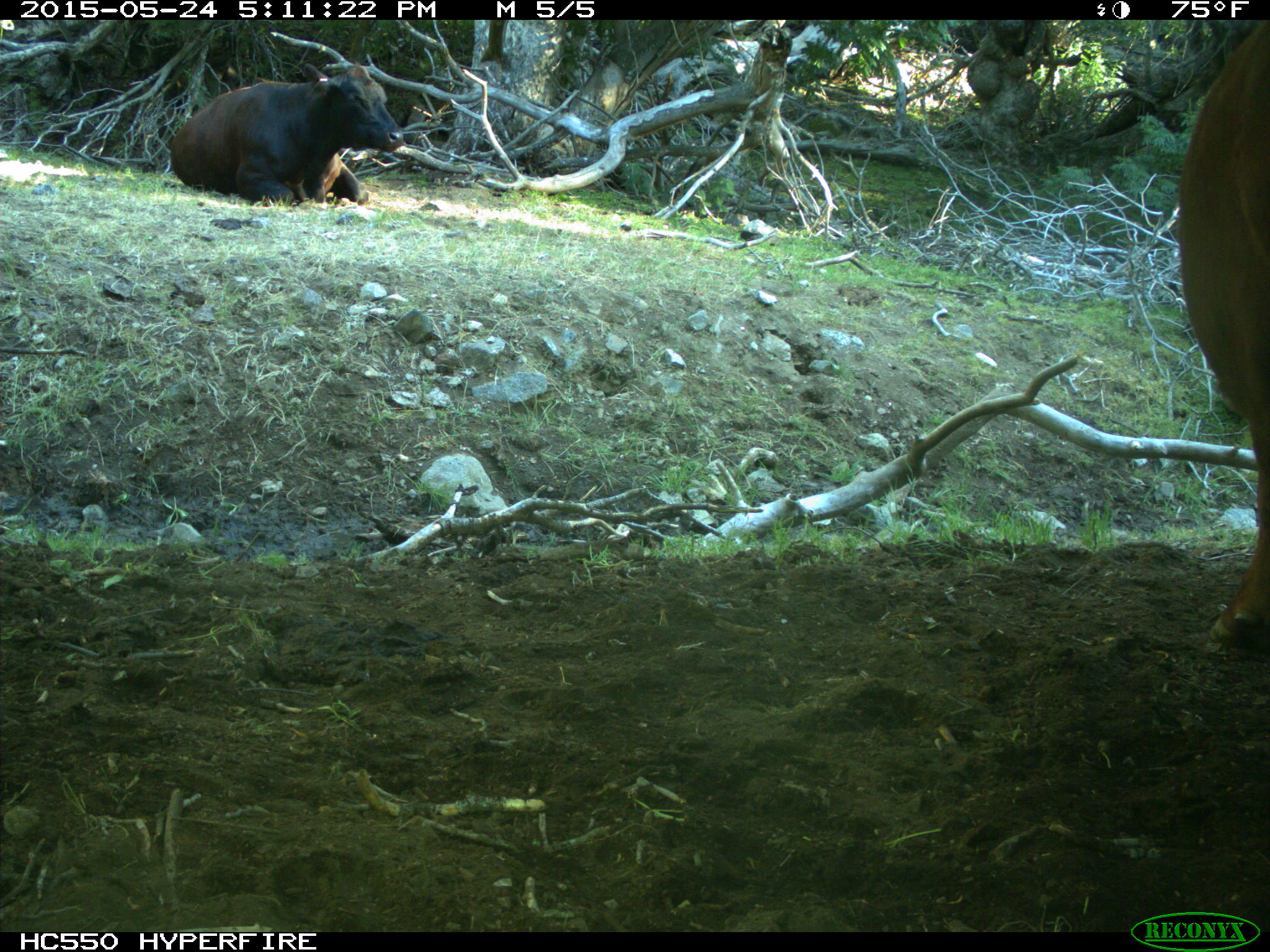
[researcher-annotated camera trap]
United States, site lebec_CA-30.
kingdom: Animalia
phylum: Chordata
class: Mammalia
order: Artiodactyla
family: Bovidae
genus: Bos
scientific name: Bos taurus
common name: domestic cow